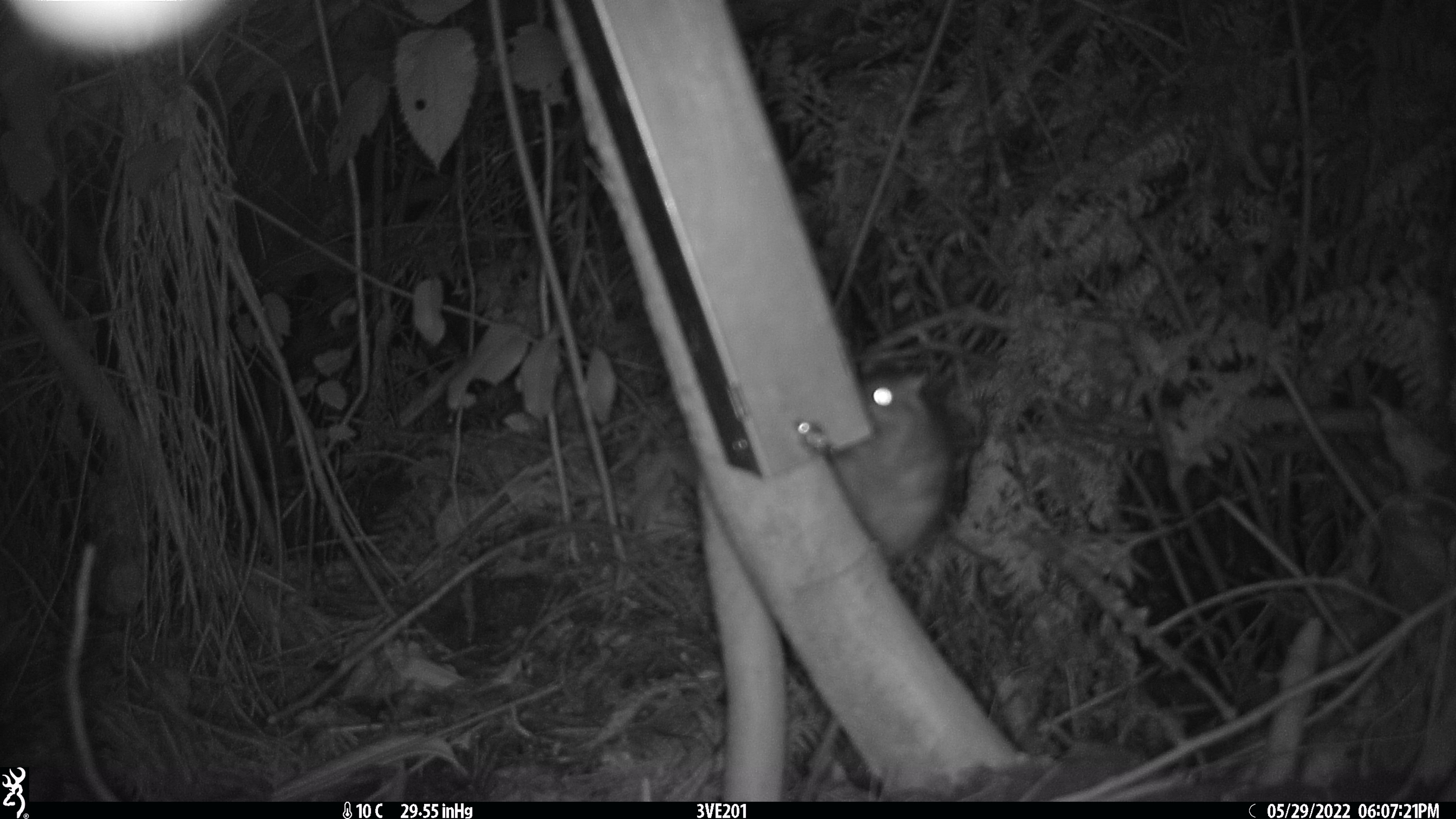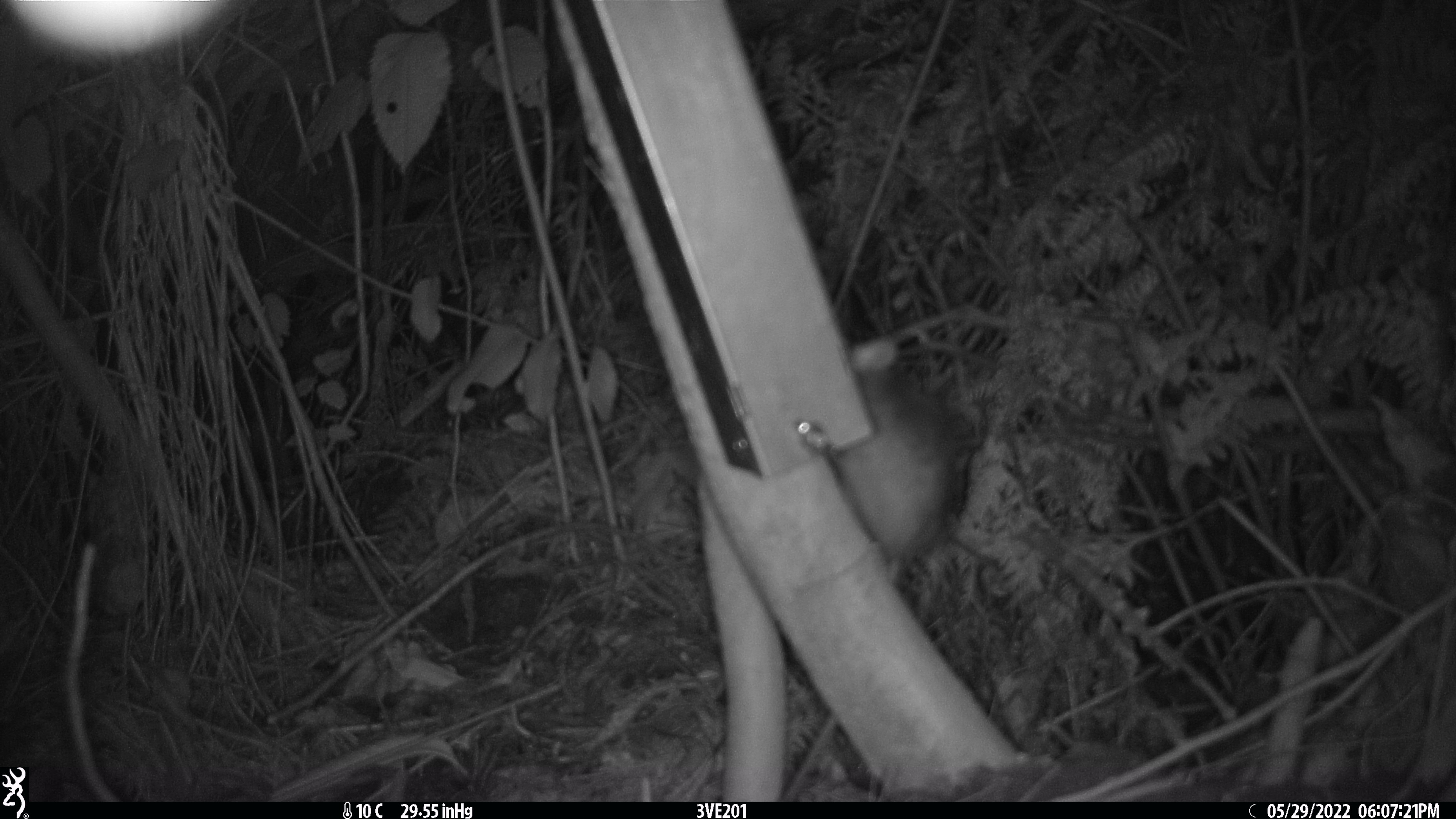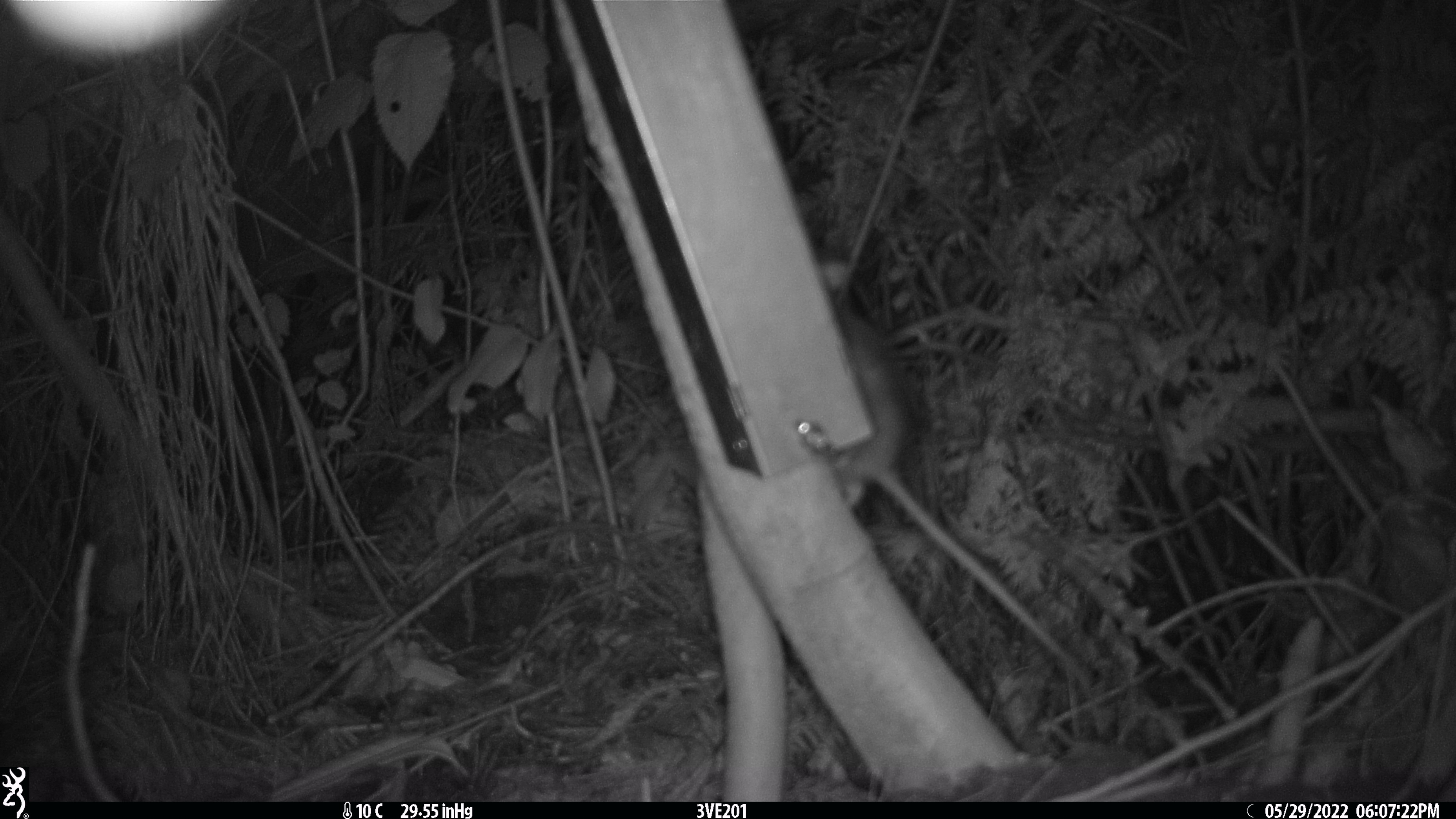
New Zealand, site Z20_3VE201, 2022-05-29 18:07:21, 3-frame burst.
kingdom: Animalia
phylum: Chordata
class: Mammalia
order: Rodentia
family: Muridae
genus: Rattus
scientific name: Rattus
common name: rat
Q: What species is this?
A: Rat (Rattus).